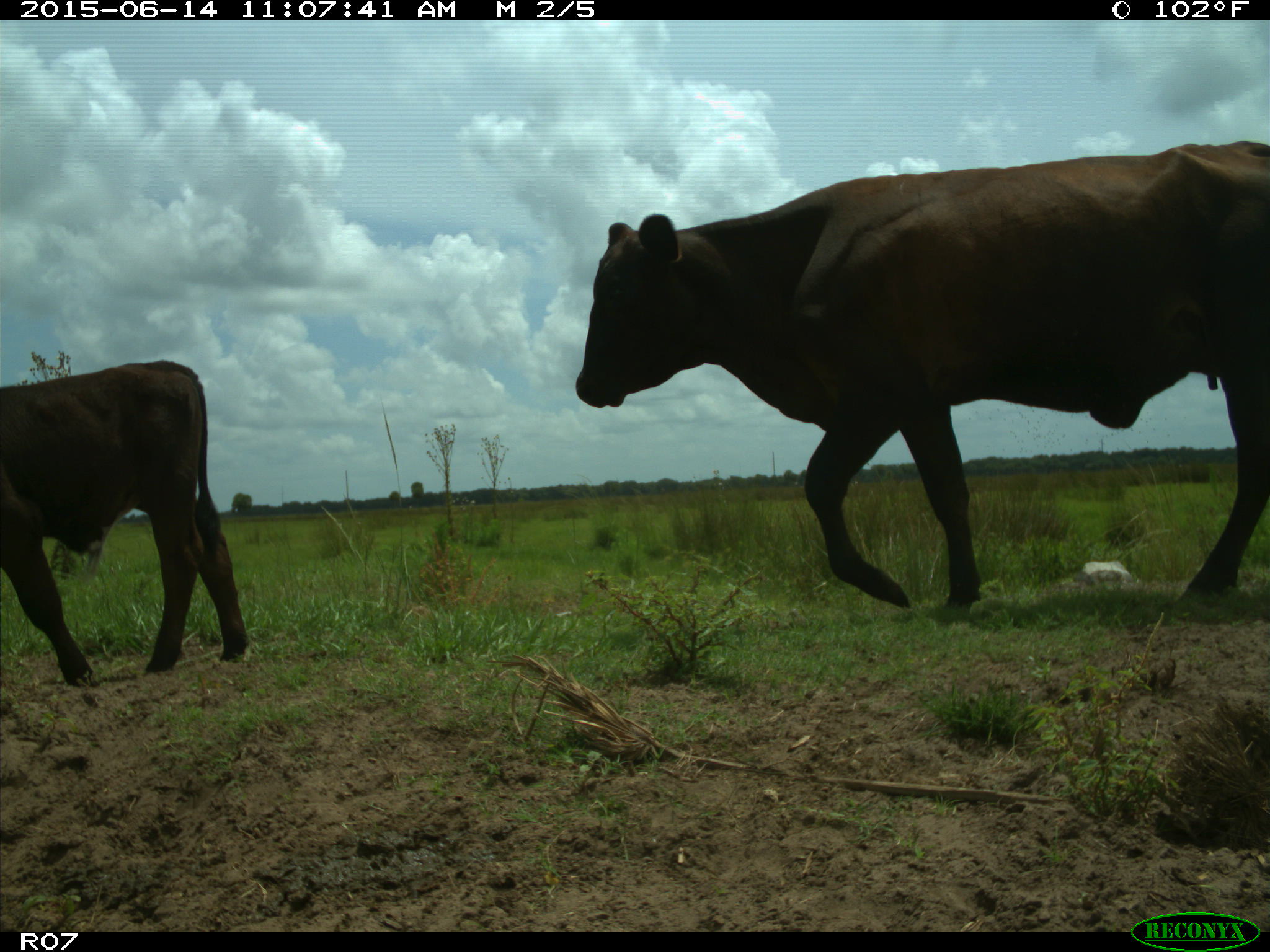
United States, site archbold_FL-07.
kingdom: Animalia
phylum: Chordata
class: Mammalia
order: Artiodactyla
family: Bovidae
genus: Bos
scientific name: Bos taurus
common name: domestic cow